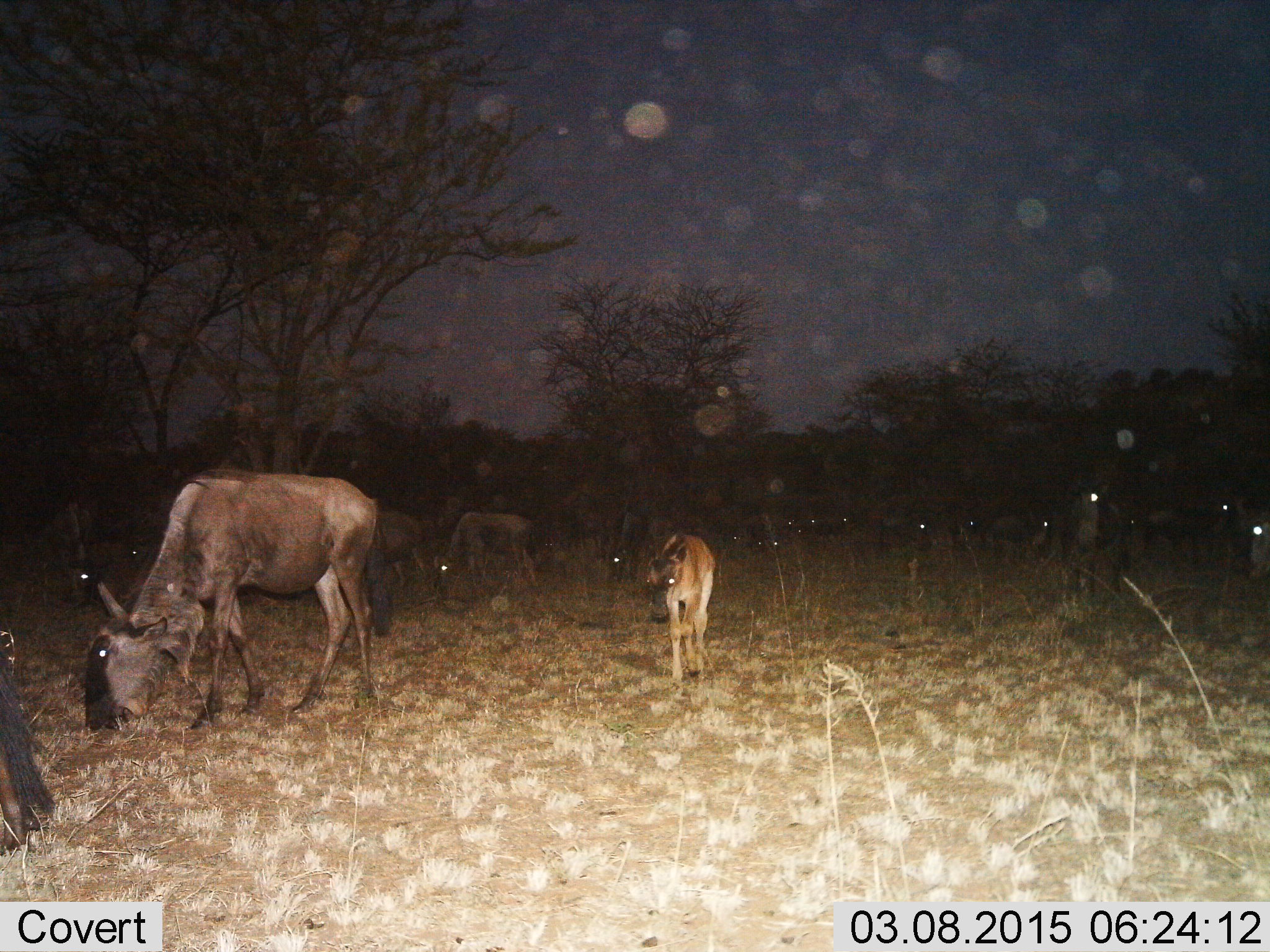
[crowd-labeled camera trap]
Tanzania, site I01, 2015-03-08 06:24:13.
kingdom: Animalia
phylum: Chordata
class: Mammalia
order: Artiodactyla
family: Bovidae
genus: Connochaetes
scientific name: Connochaetes taurinus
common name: blue wildebeest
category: wildebeest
Wildebeest (blue wildebeest) (Connochaetes taurinus), count 11-50. Behavior (volunteer vote fractions): standing 50%, resting 0%, moving 50%, interacting 0%. Young present (vote fraction): 60%. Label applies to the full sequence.